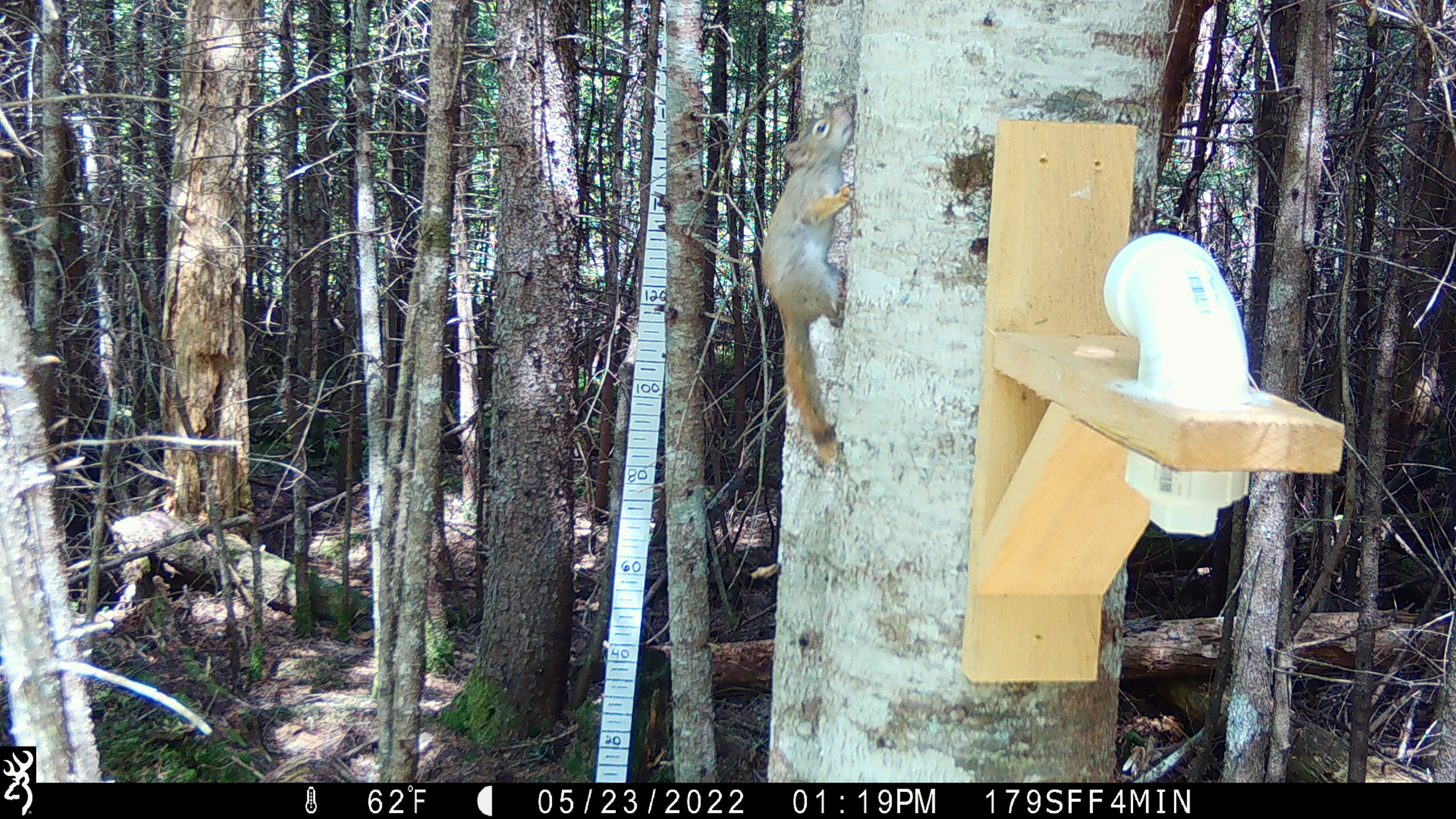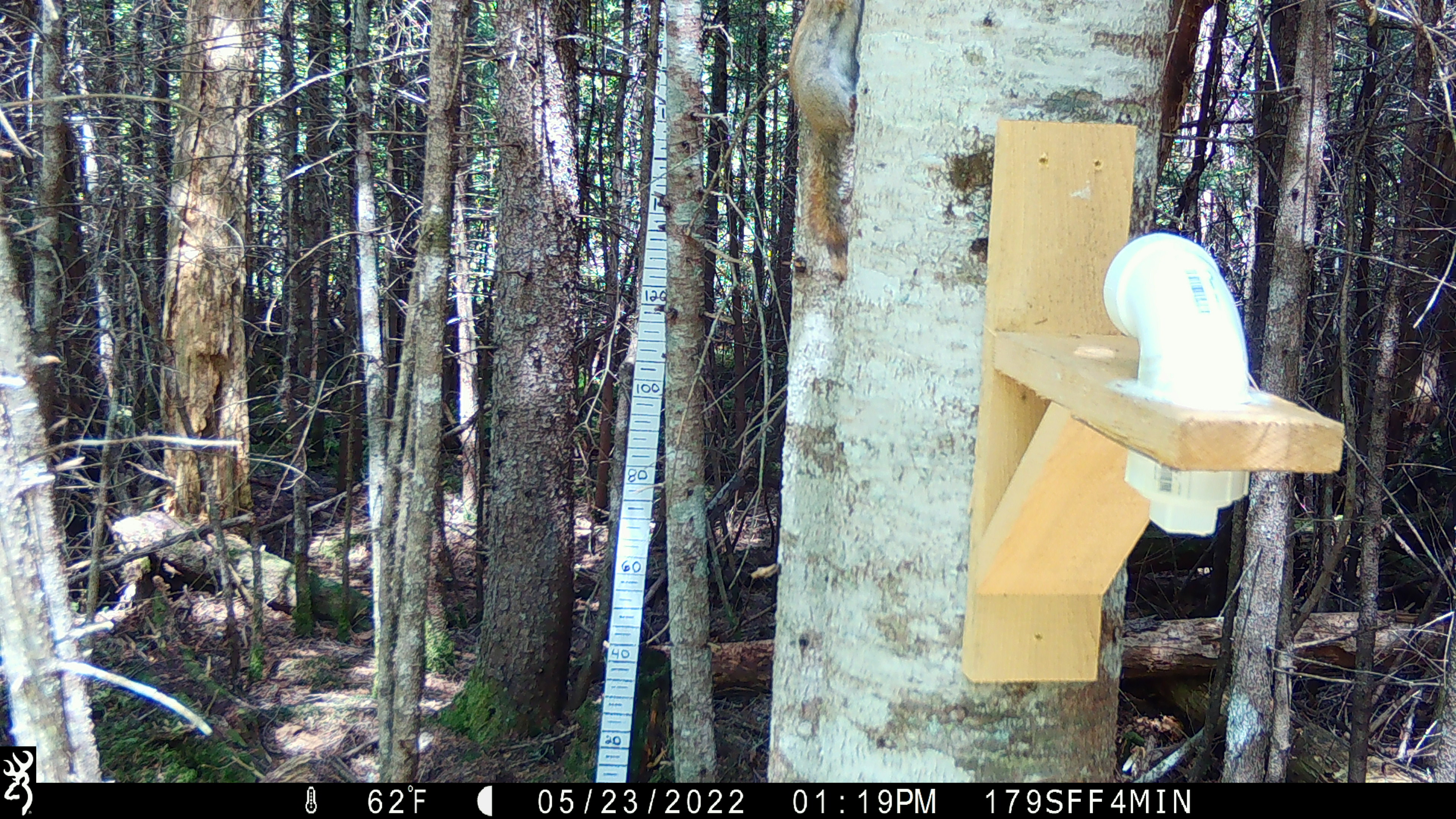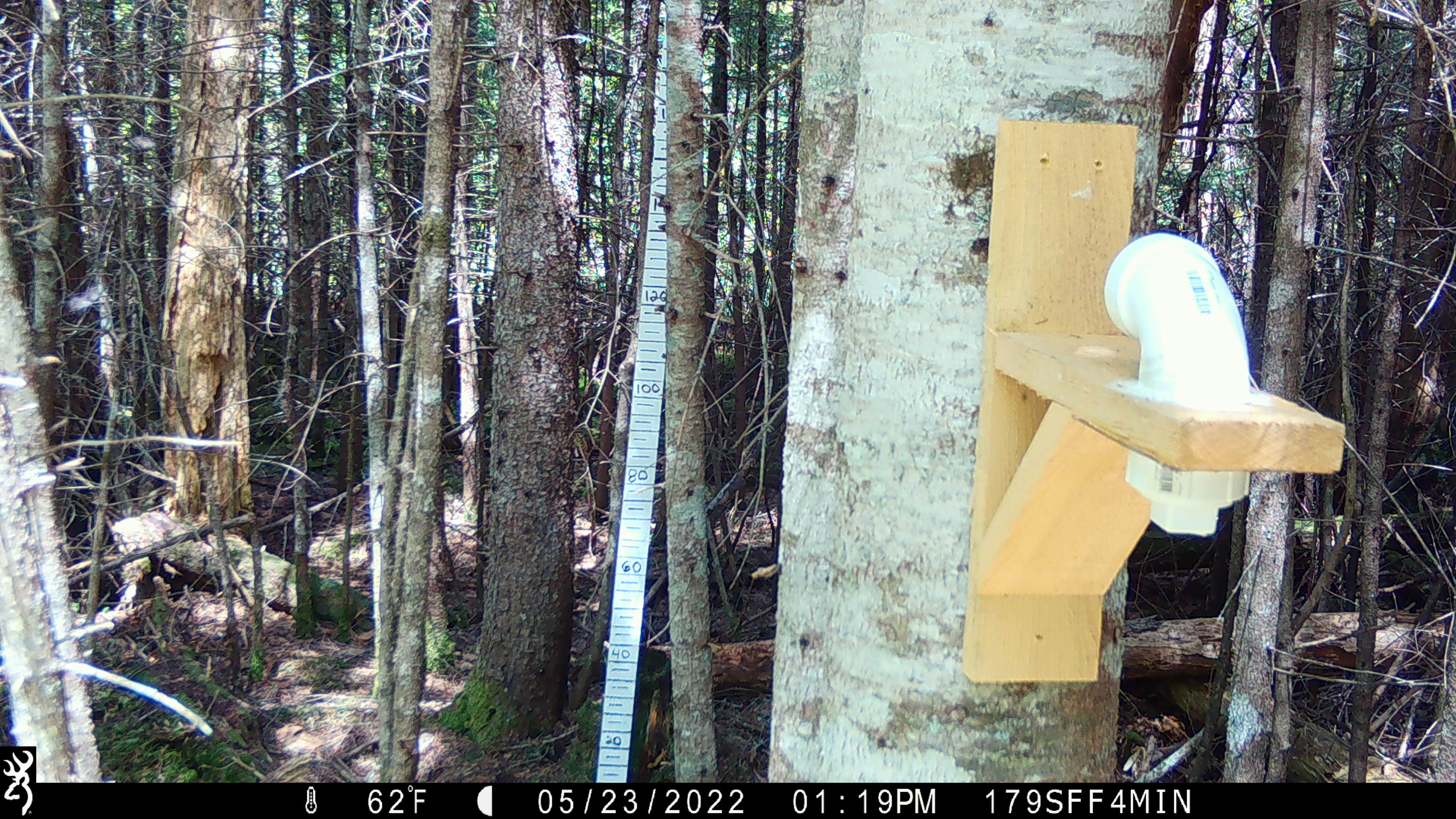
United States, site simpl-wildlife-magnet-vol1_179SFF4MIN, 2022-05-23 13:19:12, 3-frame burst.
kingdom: Animalia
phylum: Chordata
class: Mammalia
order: Rodentia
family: Sciuridae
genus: Tamiasciurus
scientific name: Tamiasciurus hudsonicus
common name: red squirrel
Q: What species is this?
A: Red squirrel (Tamiasciurus hudsonicus).